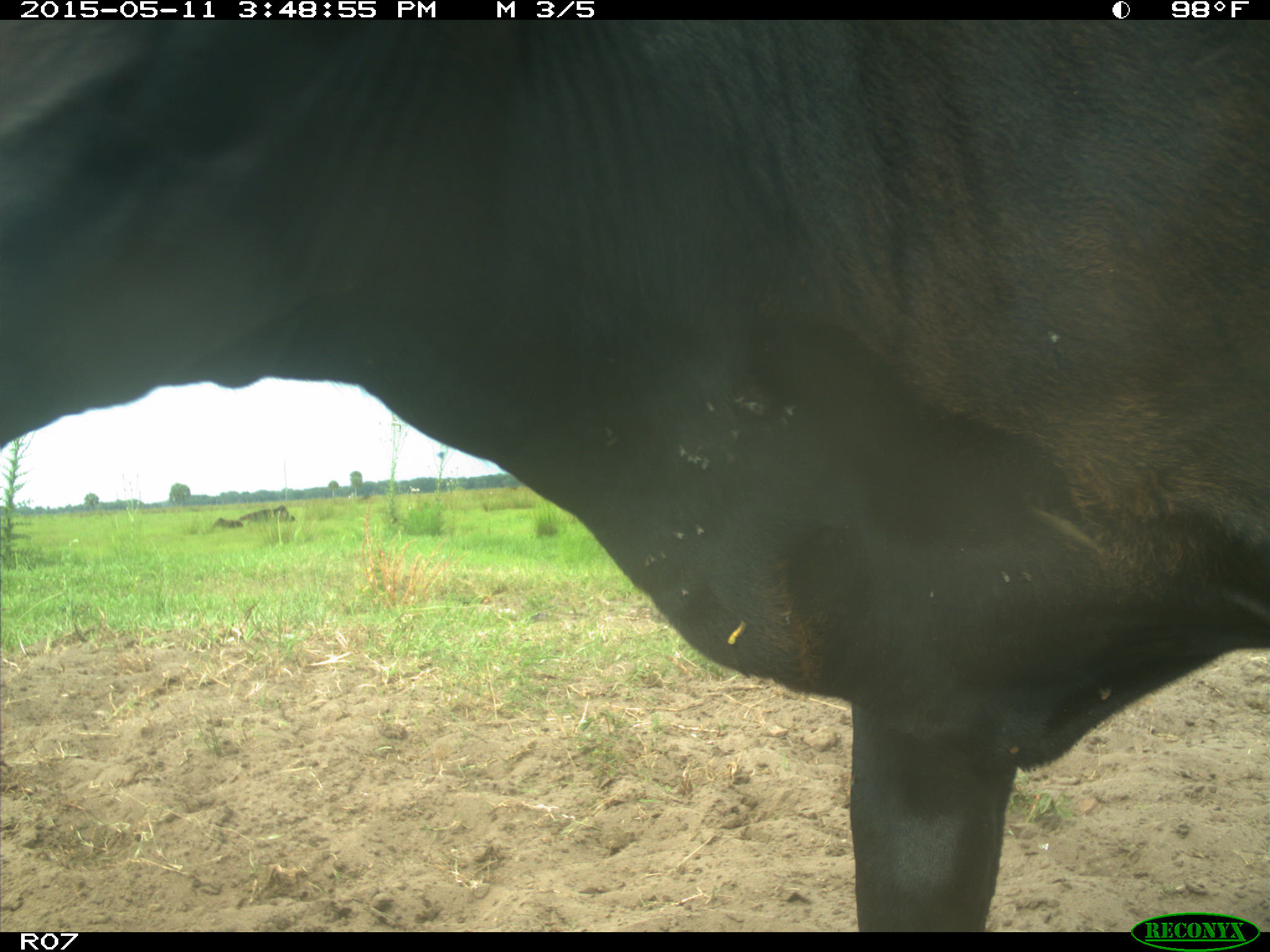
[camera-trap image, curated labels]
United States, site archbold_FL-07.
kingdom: Animalia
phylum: Chordata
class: Mammalia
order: Artiodactyla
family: Bovidae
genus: Bos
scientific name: Bos taurus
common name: domestic cow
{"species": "Bos taurus (domestic cow)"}